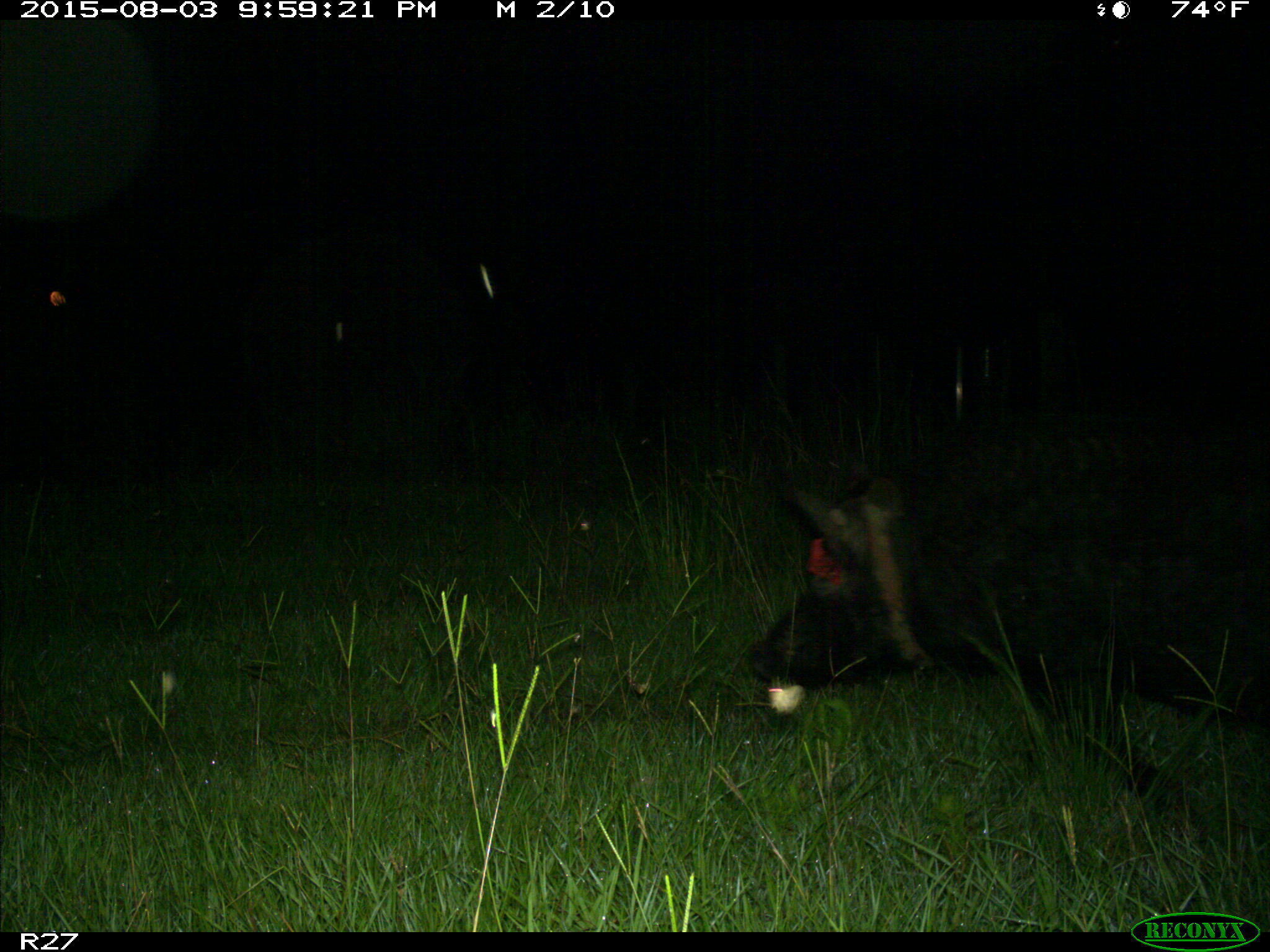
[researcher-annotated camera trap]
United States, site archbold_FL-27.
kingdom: Animalia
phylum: Chordata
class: Mammalia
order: Artiodactyla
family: Suidae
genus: Sus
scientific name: Sus scrofa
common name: wild boar